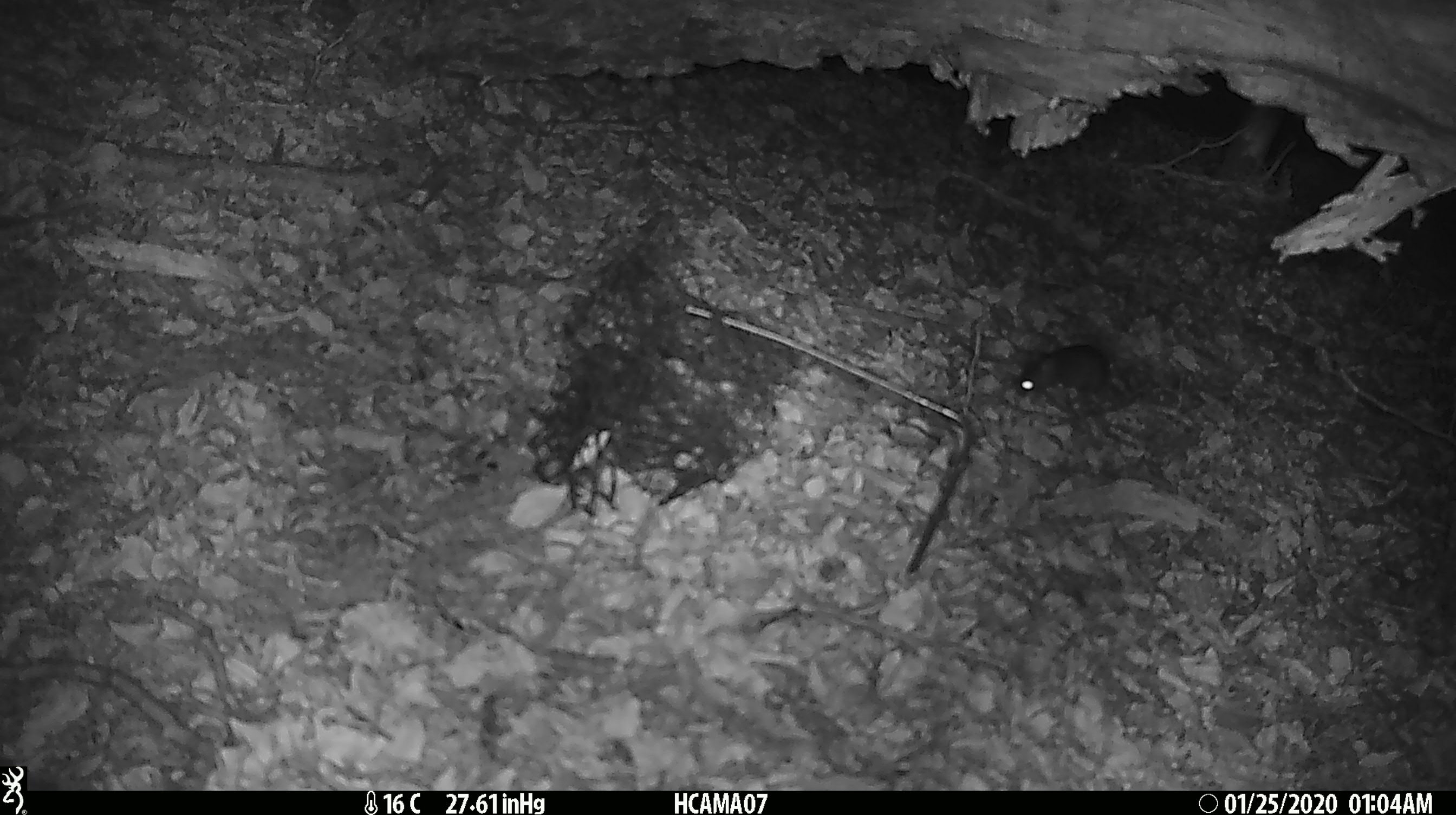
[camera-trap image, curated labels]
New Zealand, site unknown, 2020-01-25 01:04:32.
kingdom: Animalia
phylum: Chordata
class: Mammalia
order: Rodentia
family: Muridae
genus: Mus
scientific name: Mus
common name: mouse